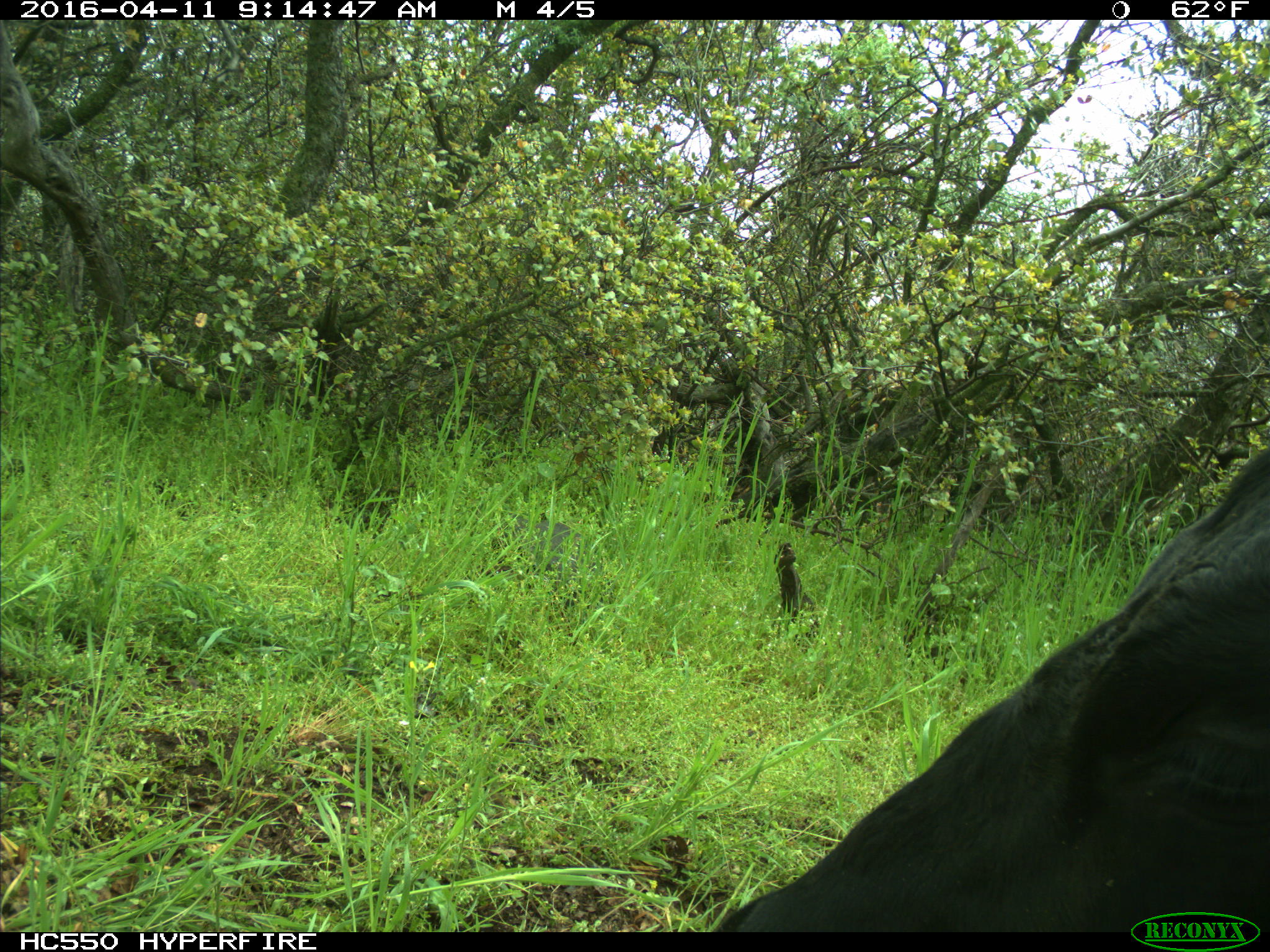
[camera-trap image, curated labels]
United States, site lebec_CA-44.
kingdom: Animalia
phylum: Chordata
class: Mammalia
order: Artiodactyla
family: Bovidae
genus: Bos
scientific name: Bos taurus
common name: domestic cow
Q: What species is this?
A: Bos taurus (domestic cow).